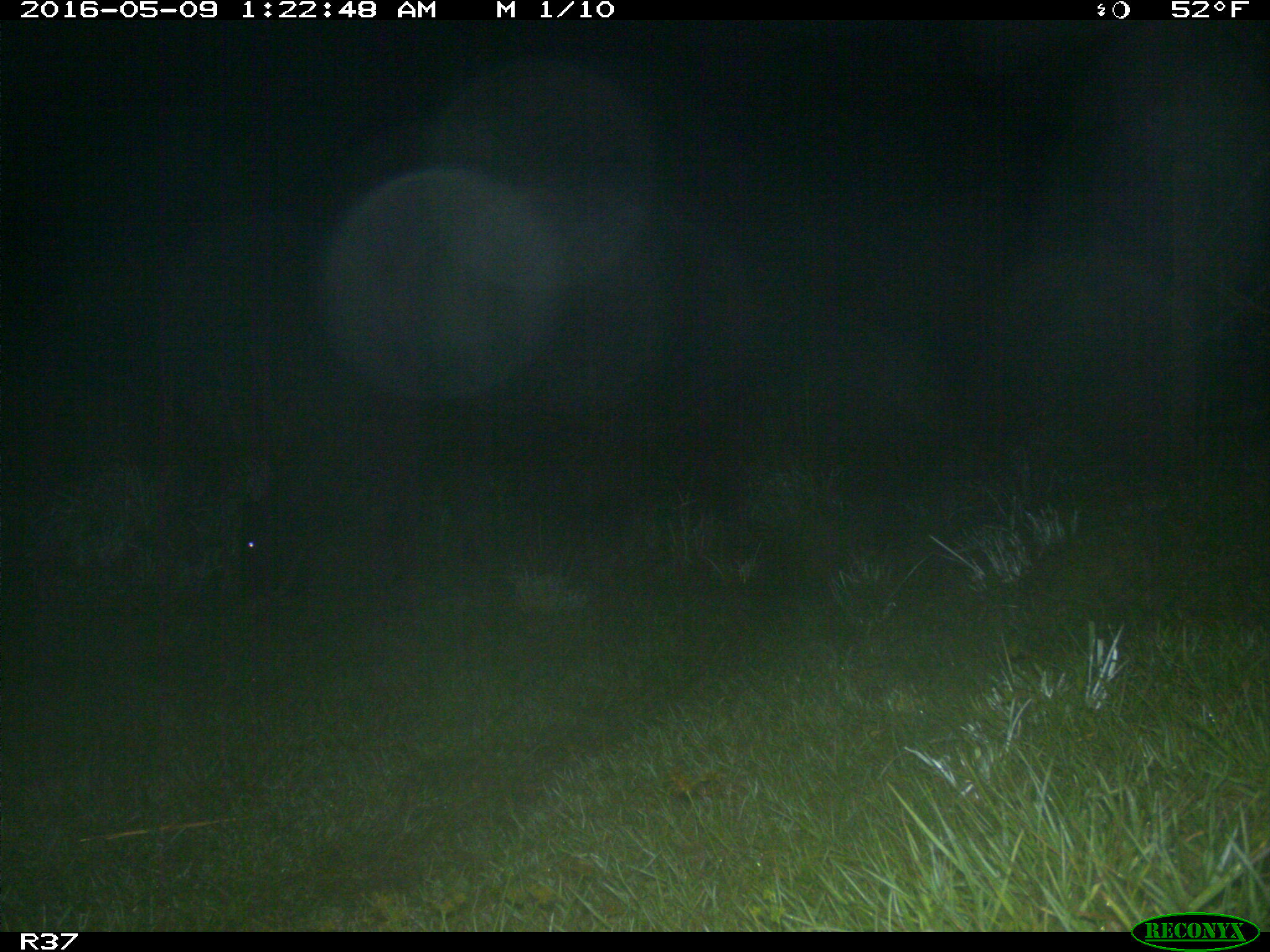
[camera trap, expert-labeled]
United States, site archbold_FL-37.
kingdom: Animalia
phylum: Chordata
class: Mammalia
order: Artiodactyla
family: Bovidae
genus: Bos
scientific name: Bos taurus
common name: domestic cow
Bos taurus (domestic cow).